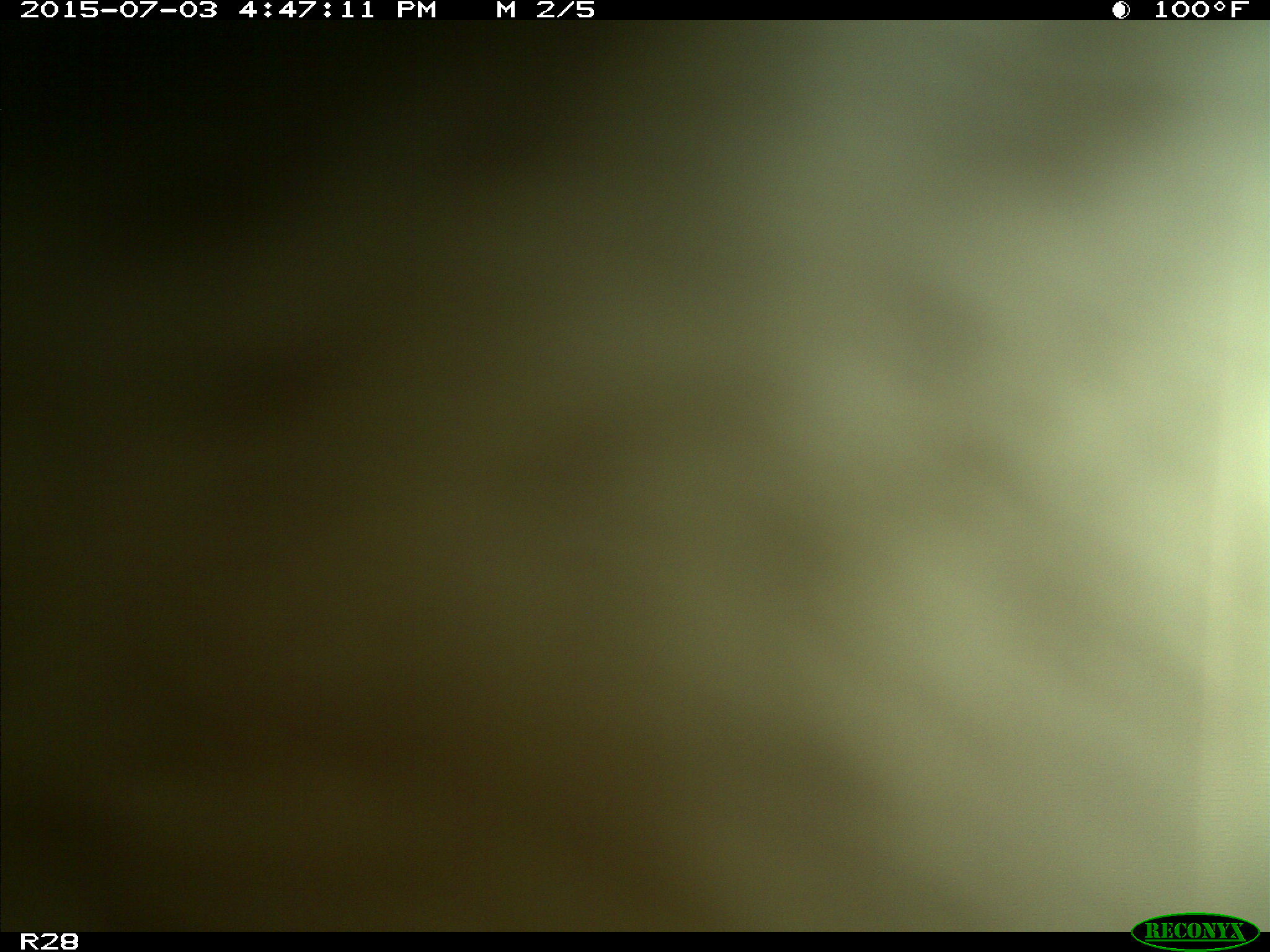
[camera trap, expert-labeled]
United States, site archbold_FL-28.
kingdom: Animalia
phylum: Chordata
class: Mammalia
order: Artiodactyla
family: Bovidae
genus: Bos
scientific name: Bos taurus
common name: domestic cow